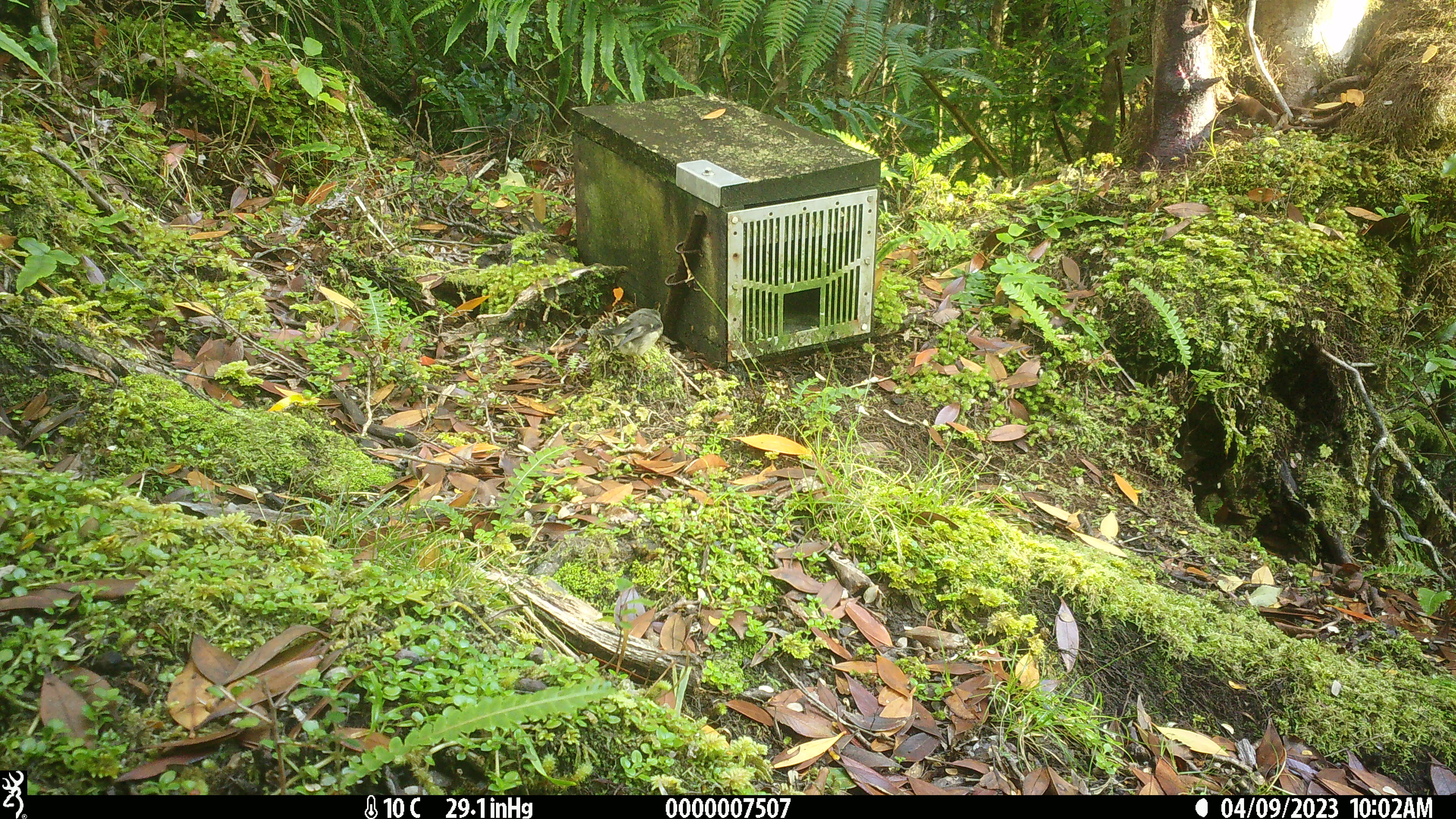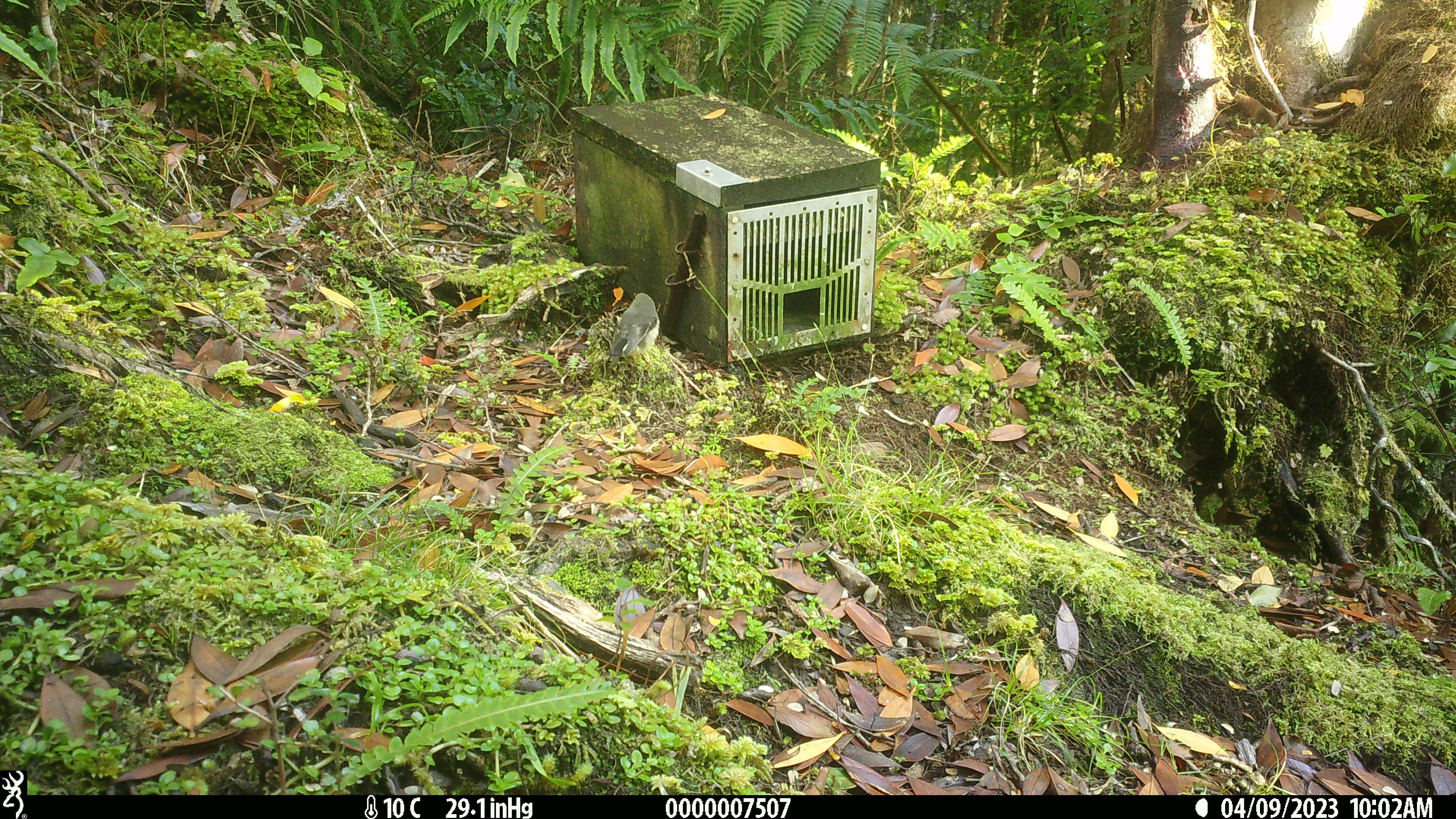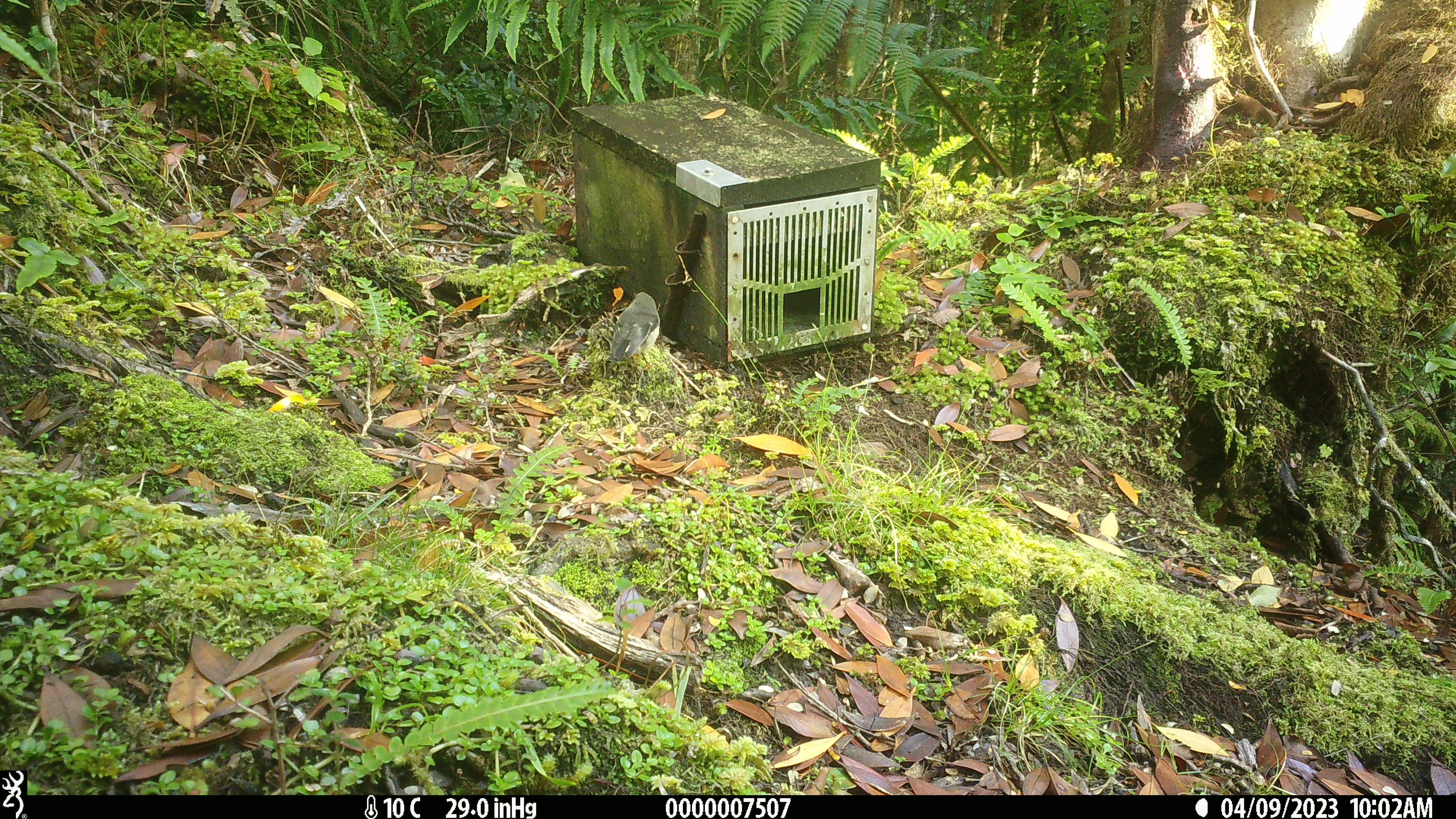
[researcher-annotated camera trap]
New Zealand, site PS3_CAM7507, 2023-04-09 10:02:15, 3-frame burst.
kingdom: Animalia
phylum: Chordata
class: Aves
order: Passeriformes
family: Petroicidae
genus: Petroica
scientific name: Petroica macrocephala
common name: tomtit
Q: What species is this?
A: Tomtit (Petroica macrocephala).